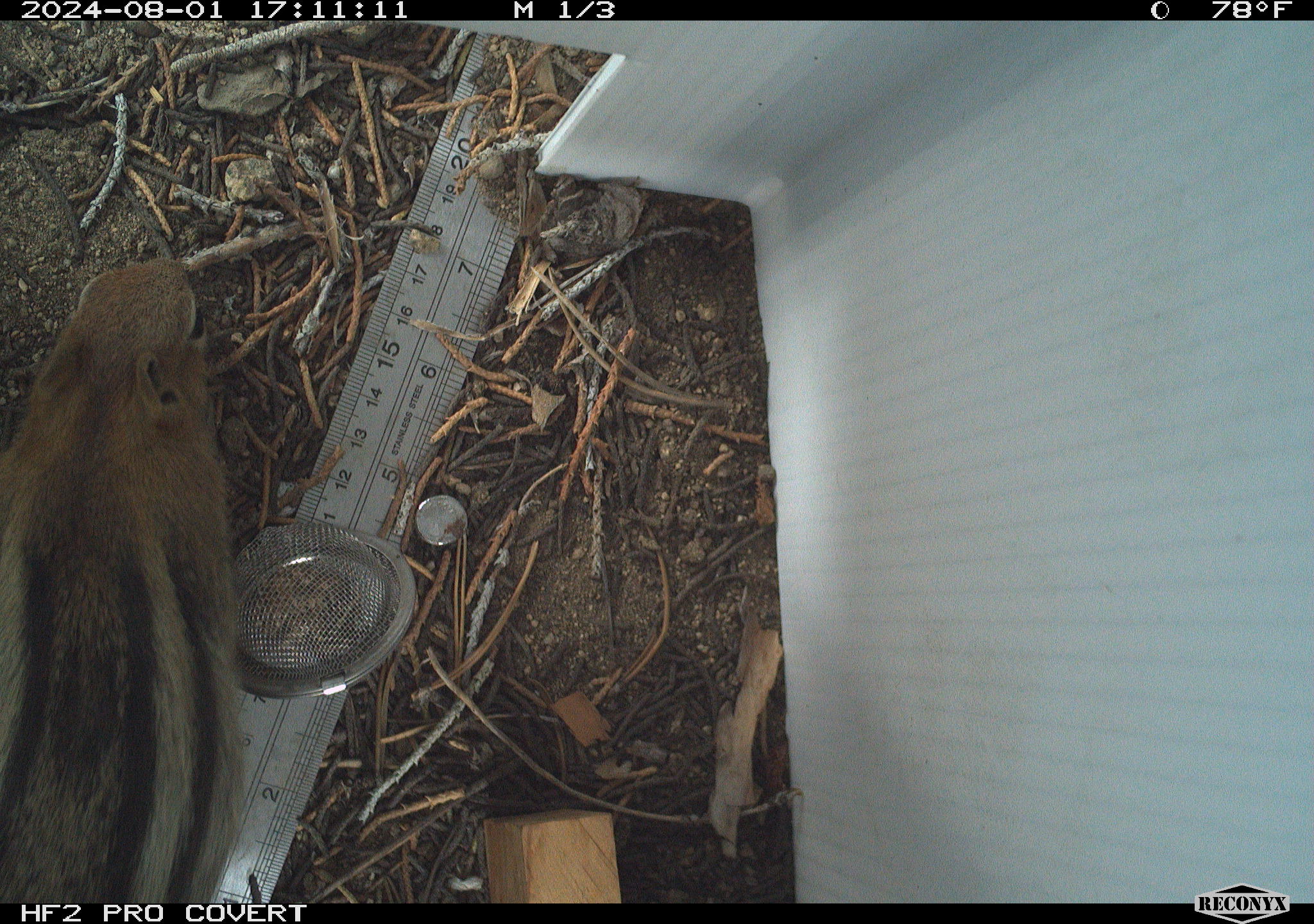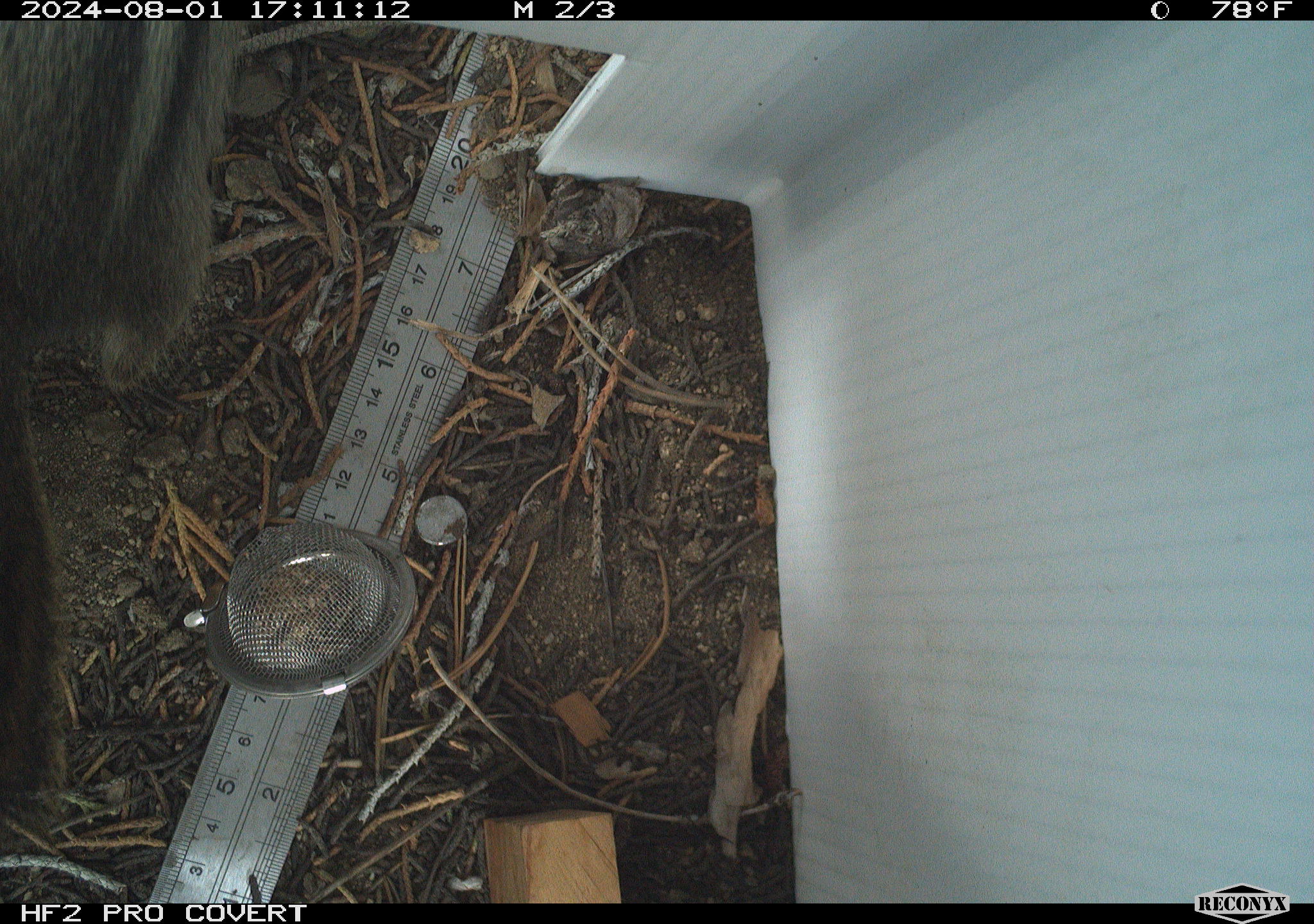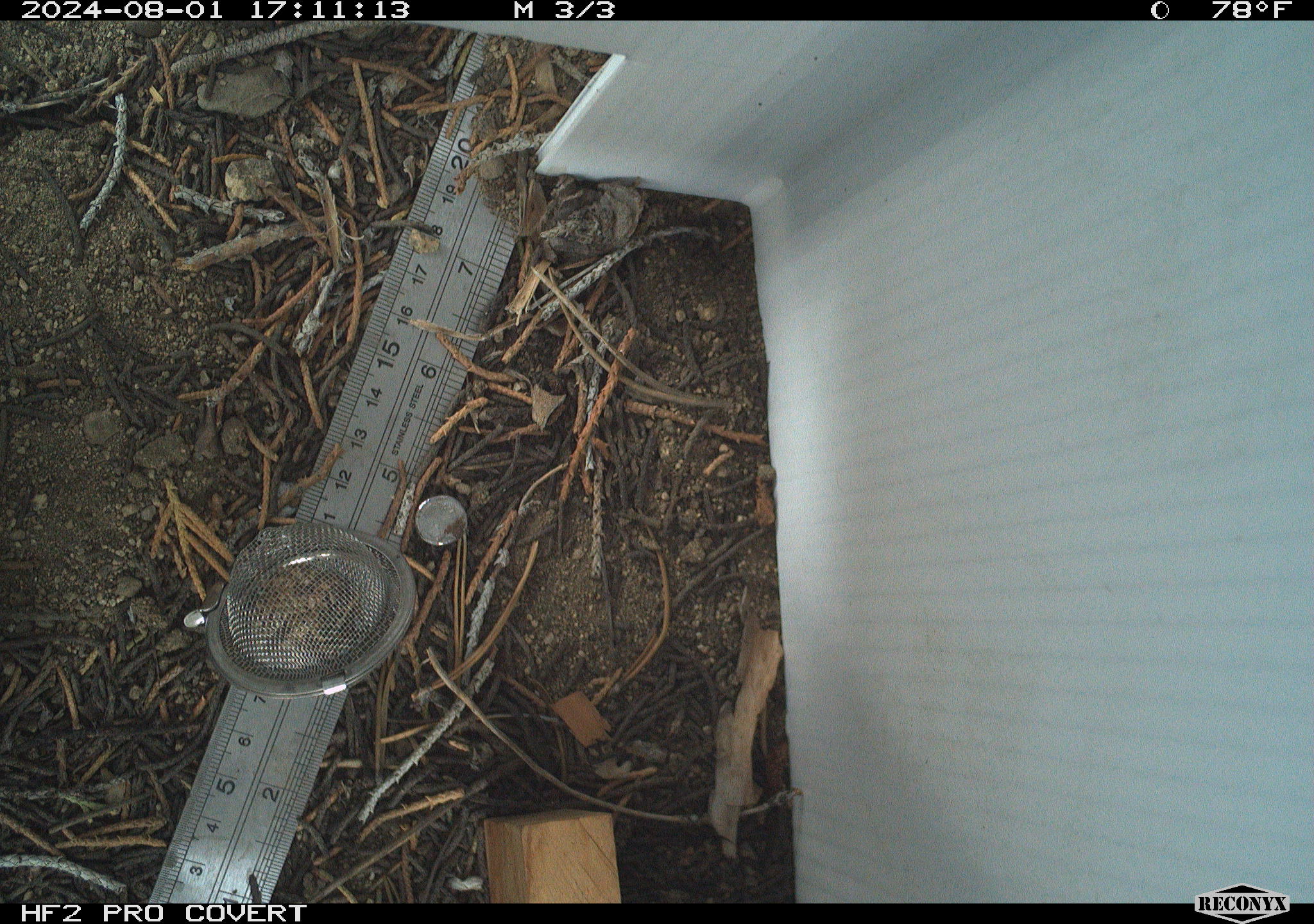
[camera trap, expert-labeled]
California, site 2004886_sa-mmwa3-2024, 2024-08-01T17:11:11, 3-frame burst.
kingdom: Animalia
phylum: Chordata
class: Mammalia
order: Rodentia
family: Sciuridae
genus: Callospermophilus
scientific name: Callospermophilus lateralis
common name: golden mantled ground squirrel